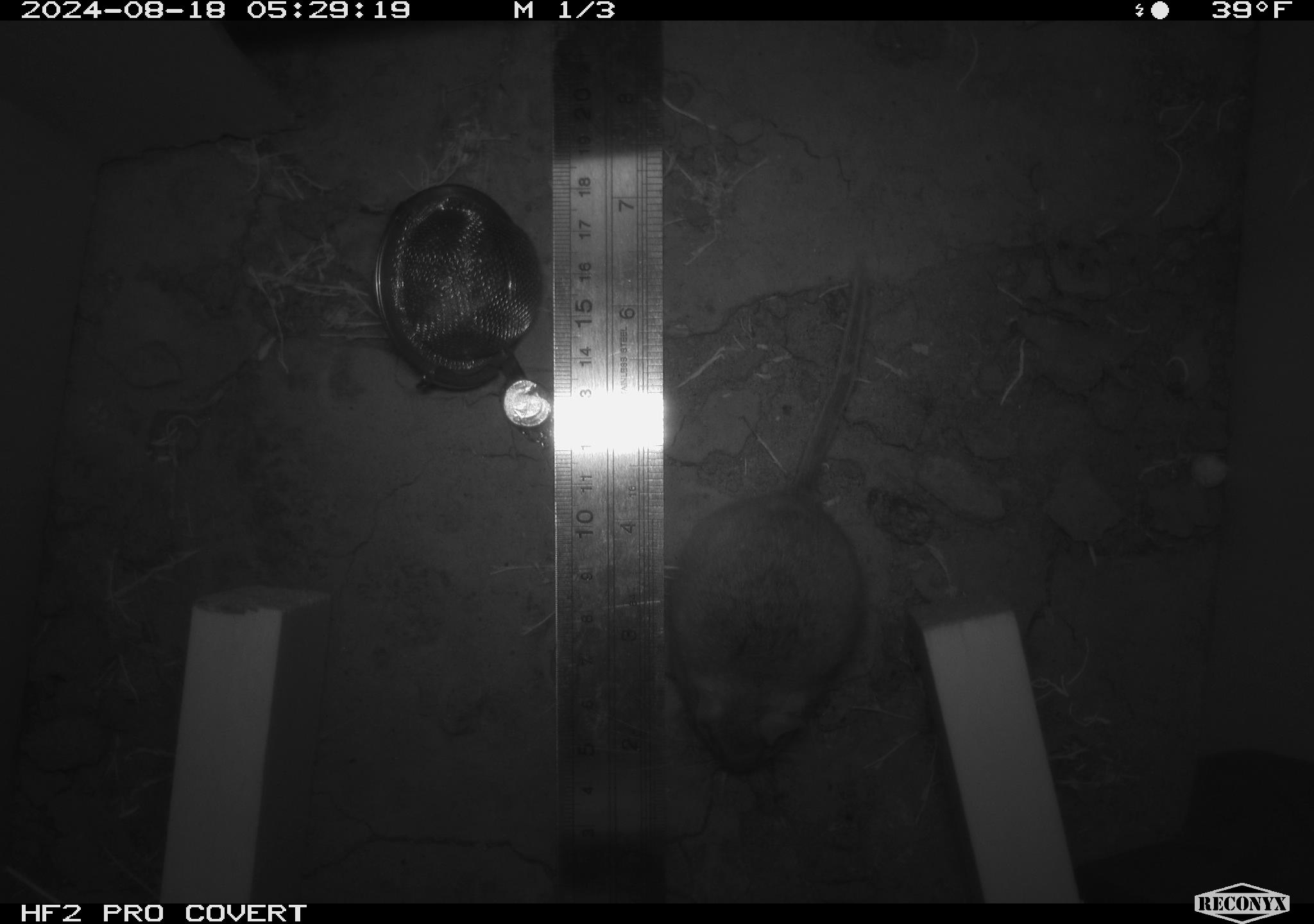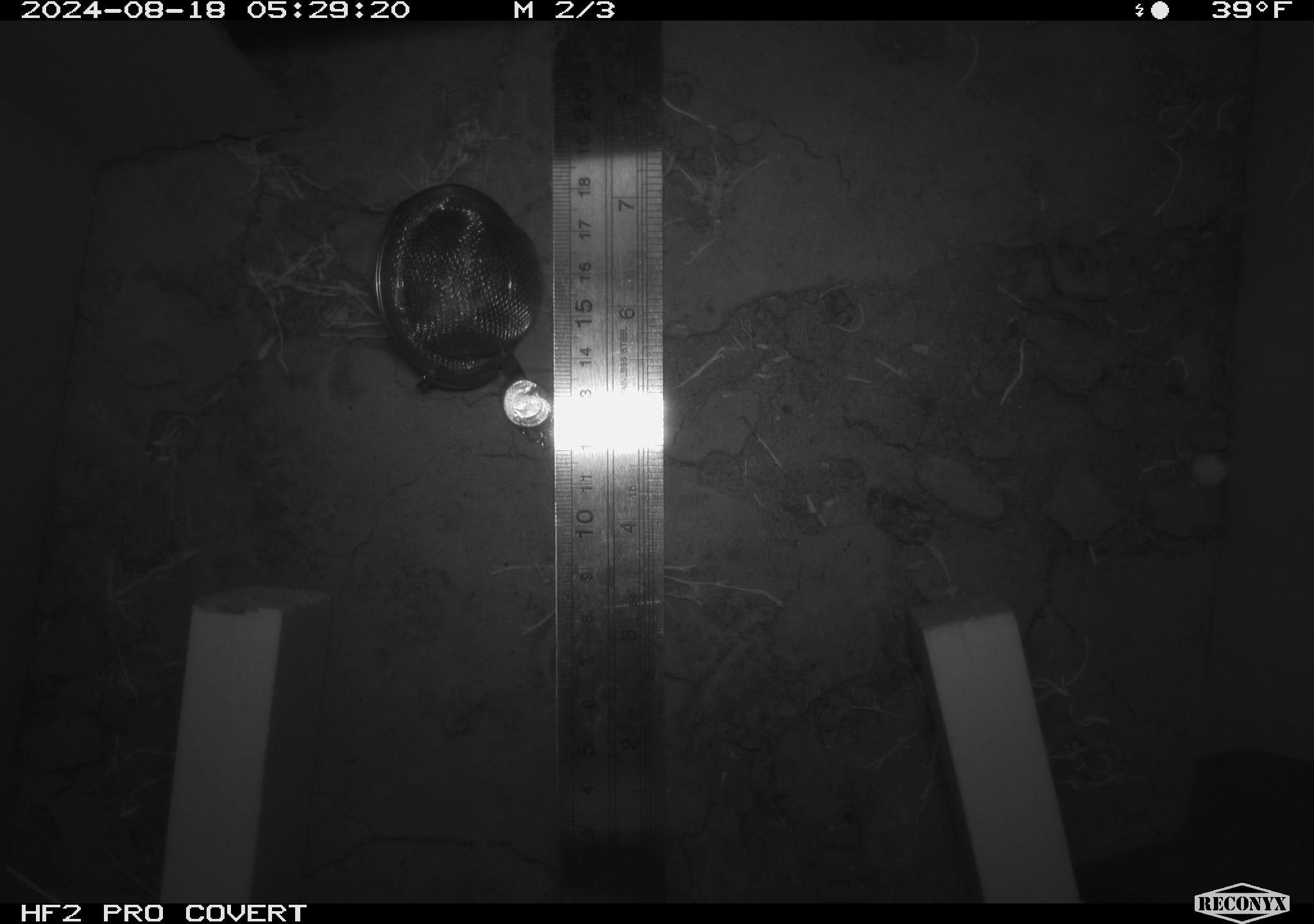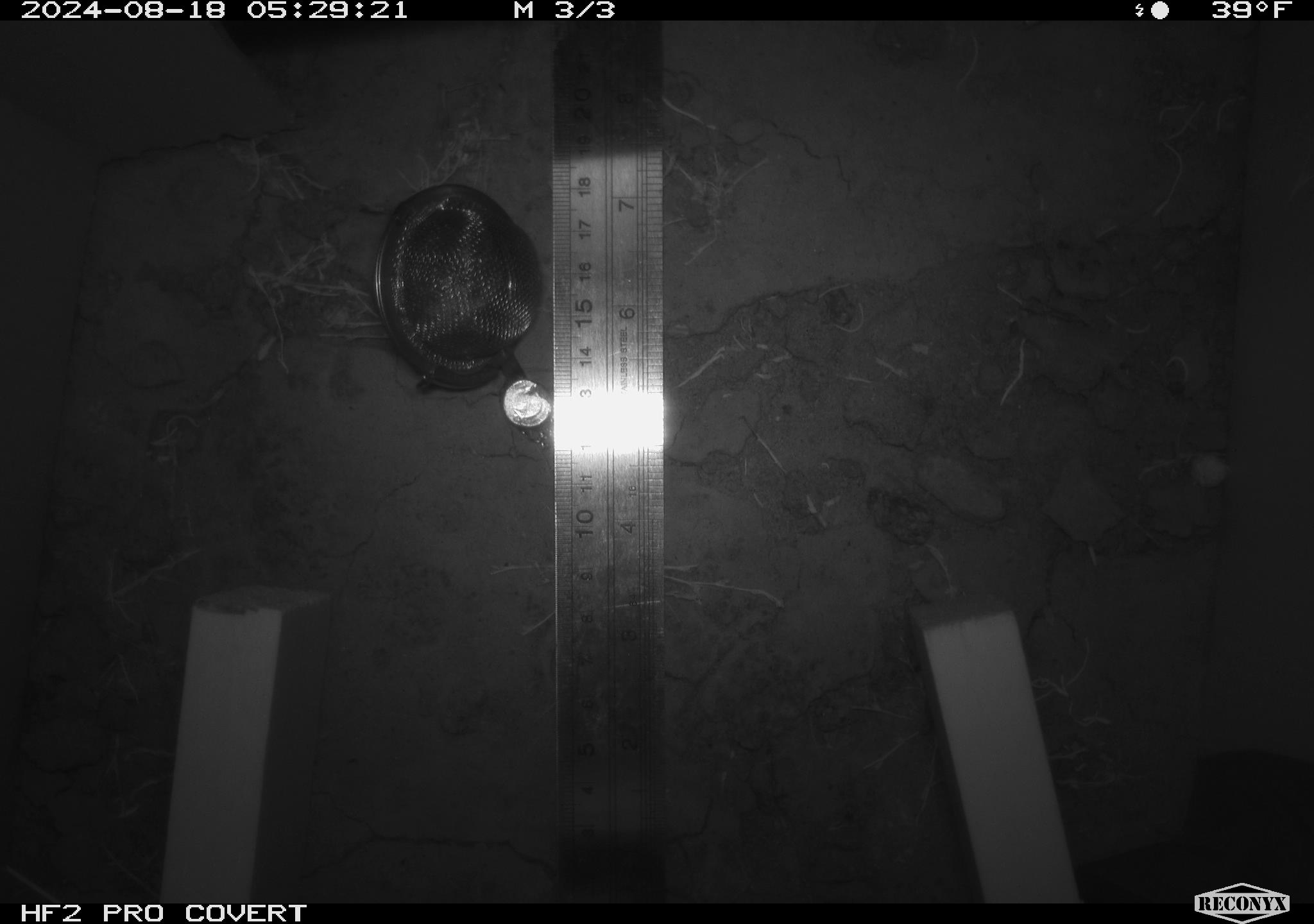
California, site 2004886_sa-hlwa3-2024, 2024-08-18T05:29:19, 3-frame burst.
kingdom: Animalia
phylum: Chordata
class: Mammalia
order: Rodentia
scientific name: Rodentia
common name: mouse species